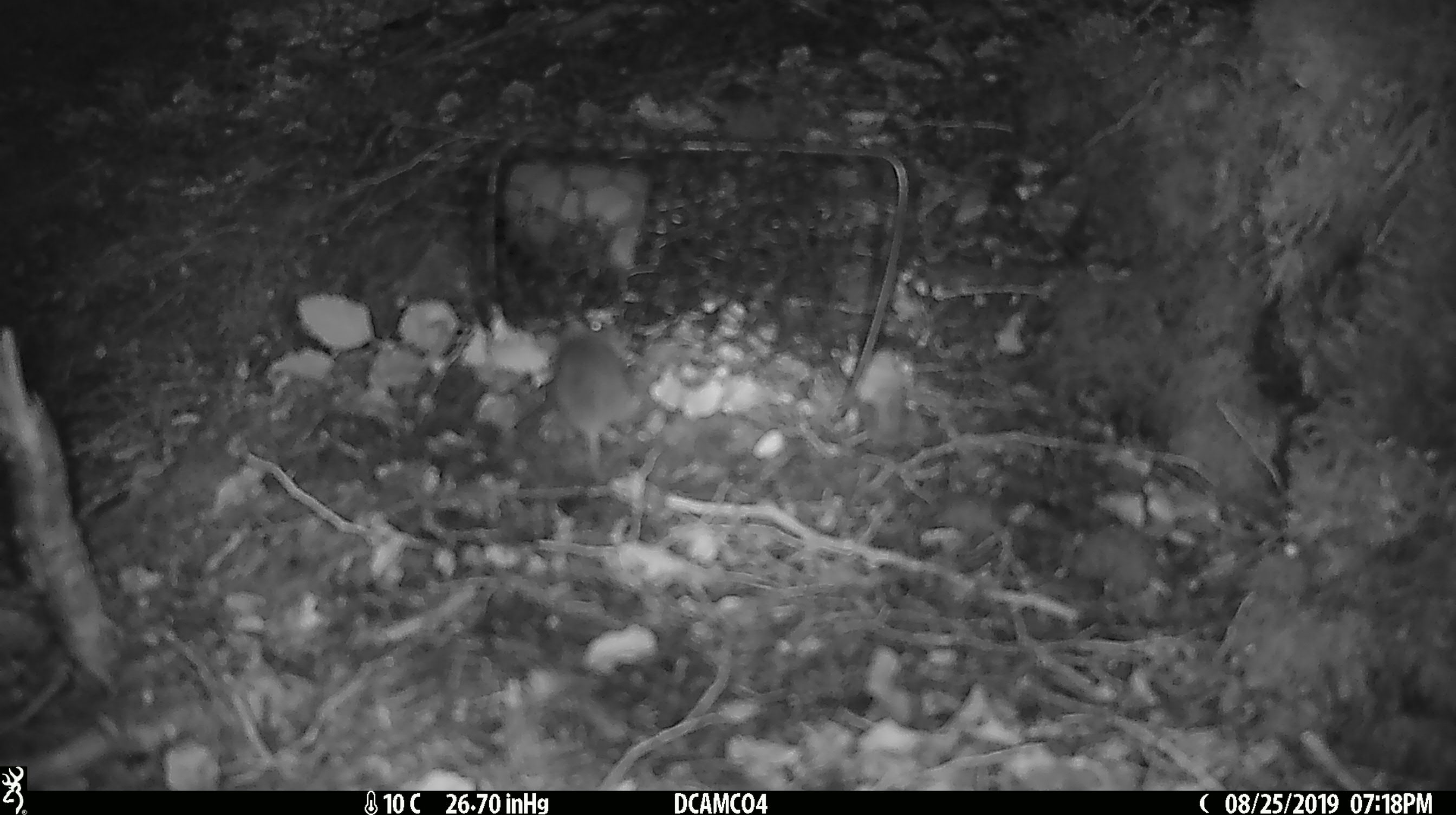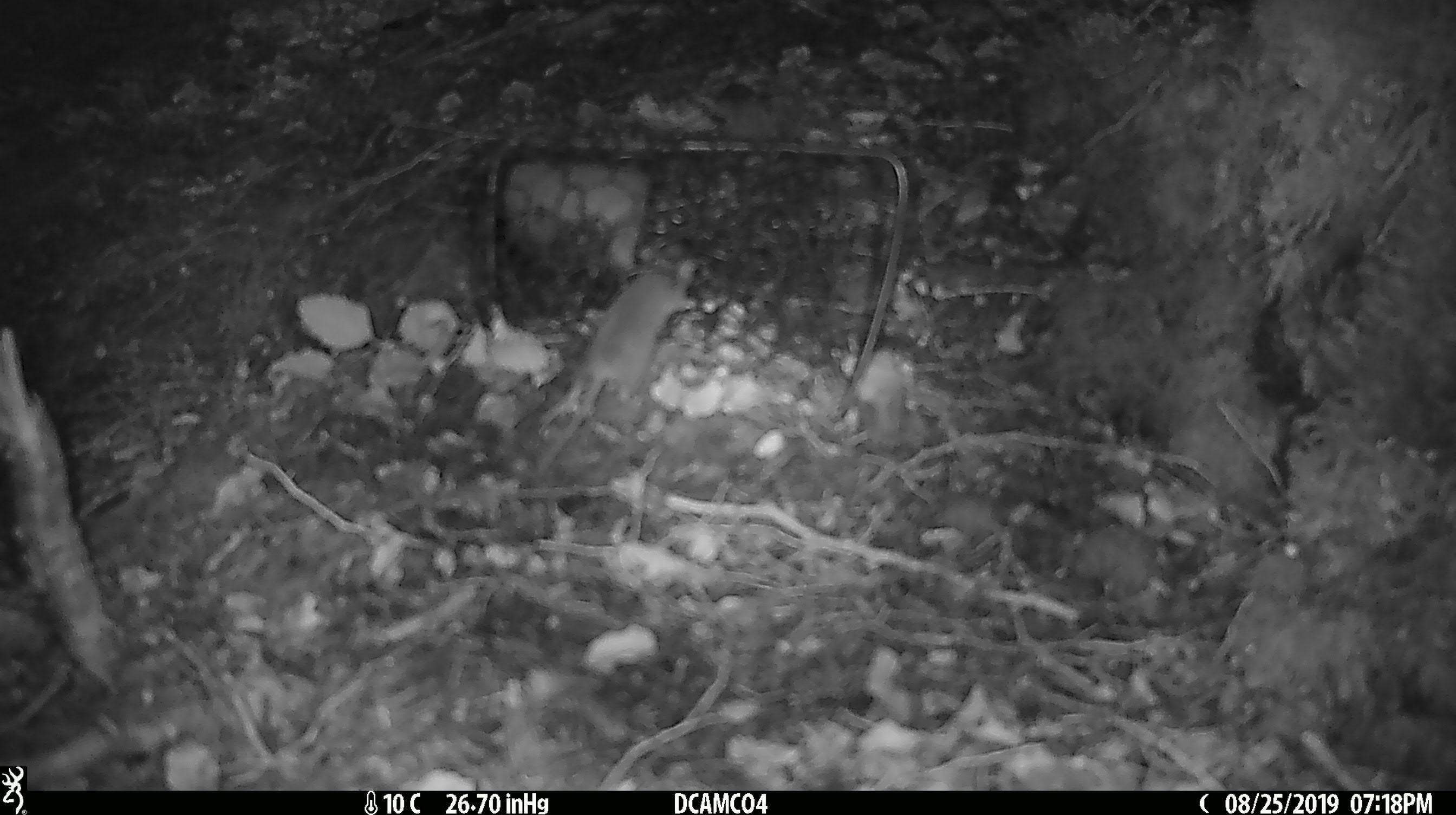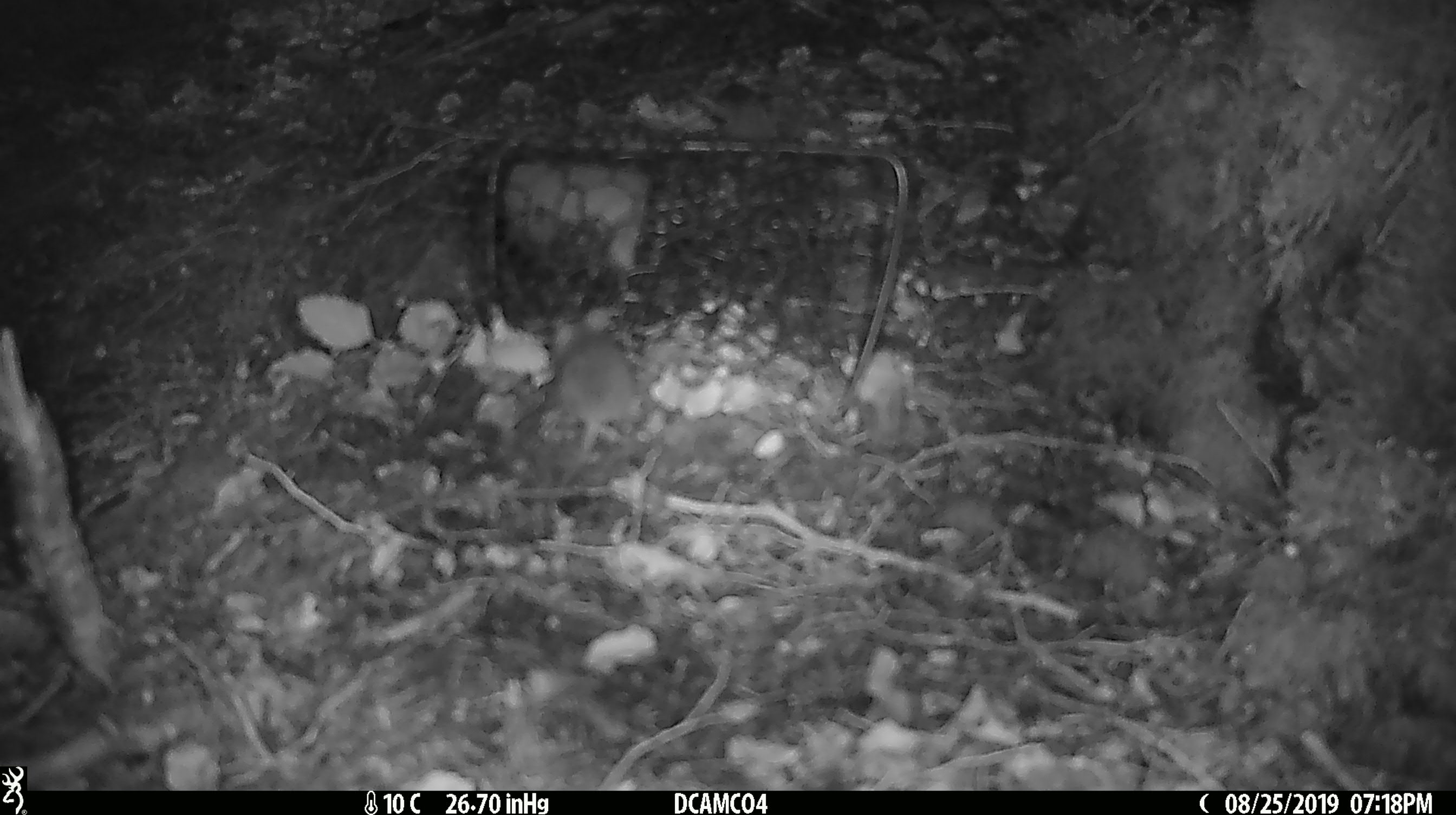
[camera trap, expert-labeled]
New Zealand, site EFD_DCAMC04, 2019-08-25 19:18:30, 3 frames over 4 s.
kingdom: Animalia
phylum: Chordata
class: Mammalia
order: Rodentia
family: Muridae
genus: Mus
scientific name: Mus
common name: mouse